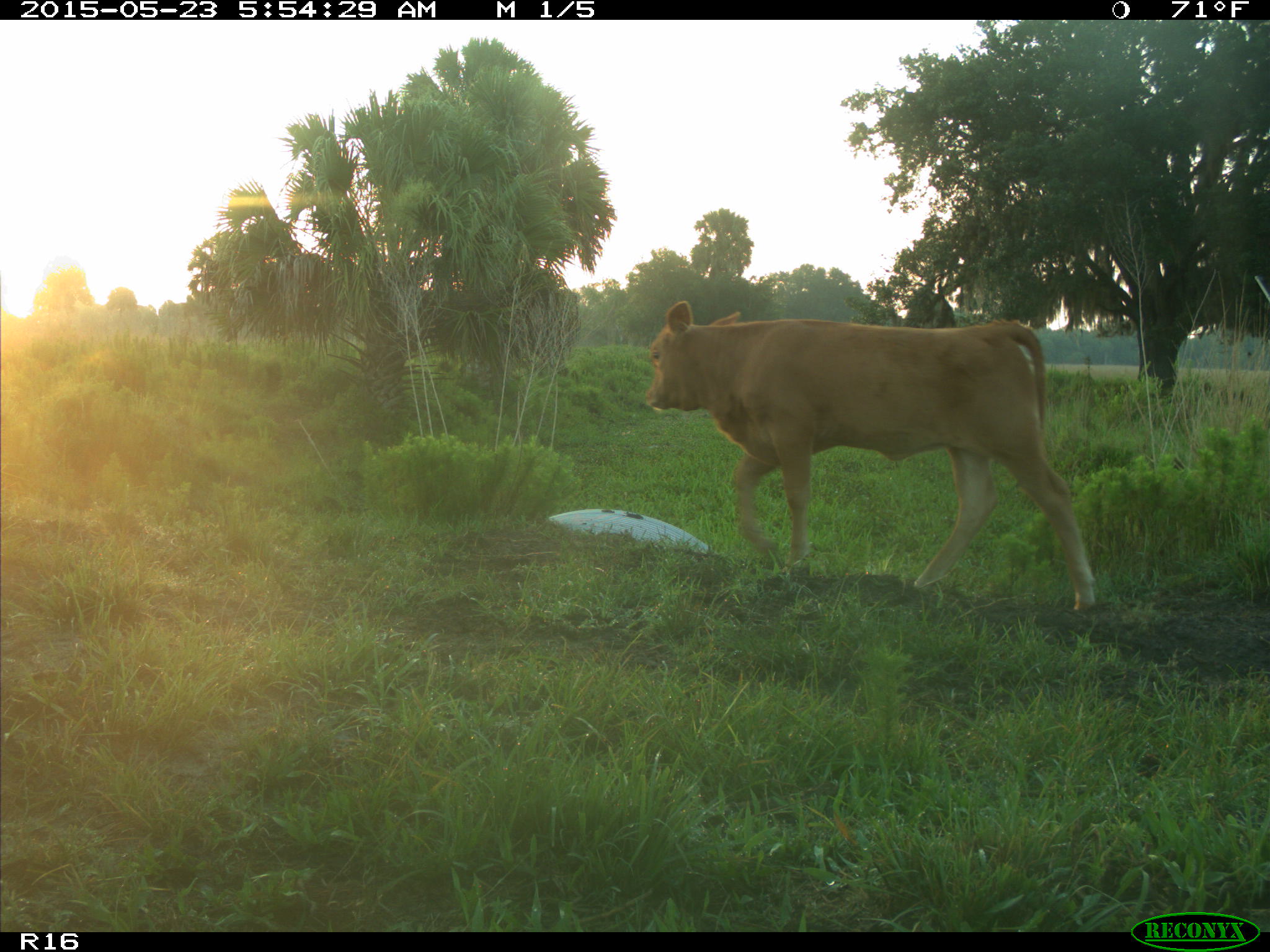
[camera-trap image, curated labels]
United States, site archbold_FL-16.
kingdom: Animalia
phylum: Chordata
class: Mammalia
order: Artiodactyla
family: Bovidae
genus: Bos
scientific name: Bos taurus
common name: domestic cow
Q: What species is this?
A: Bos taurus (domestic cow).